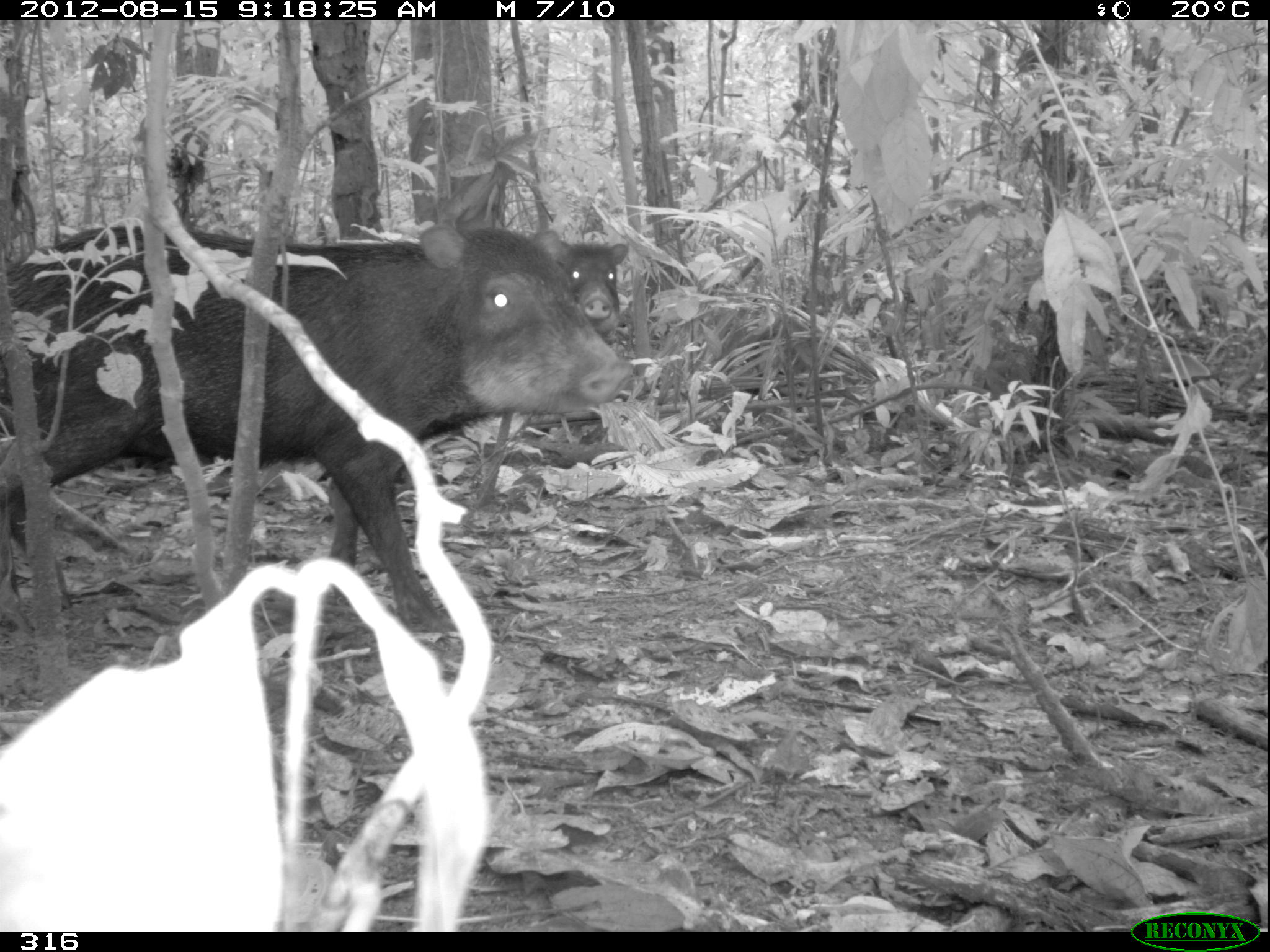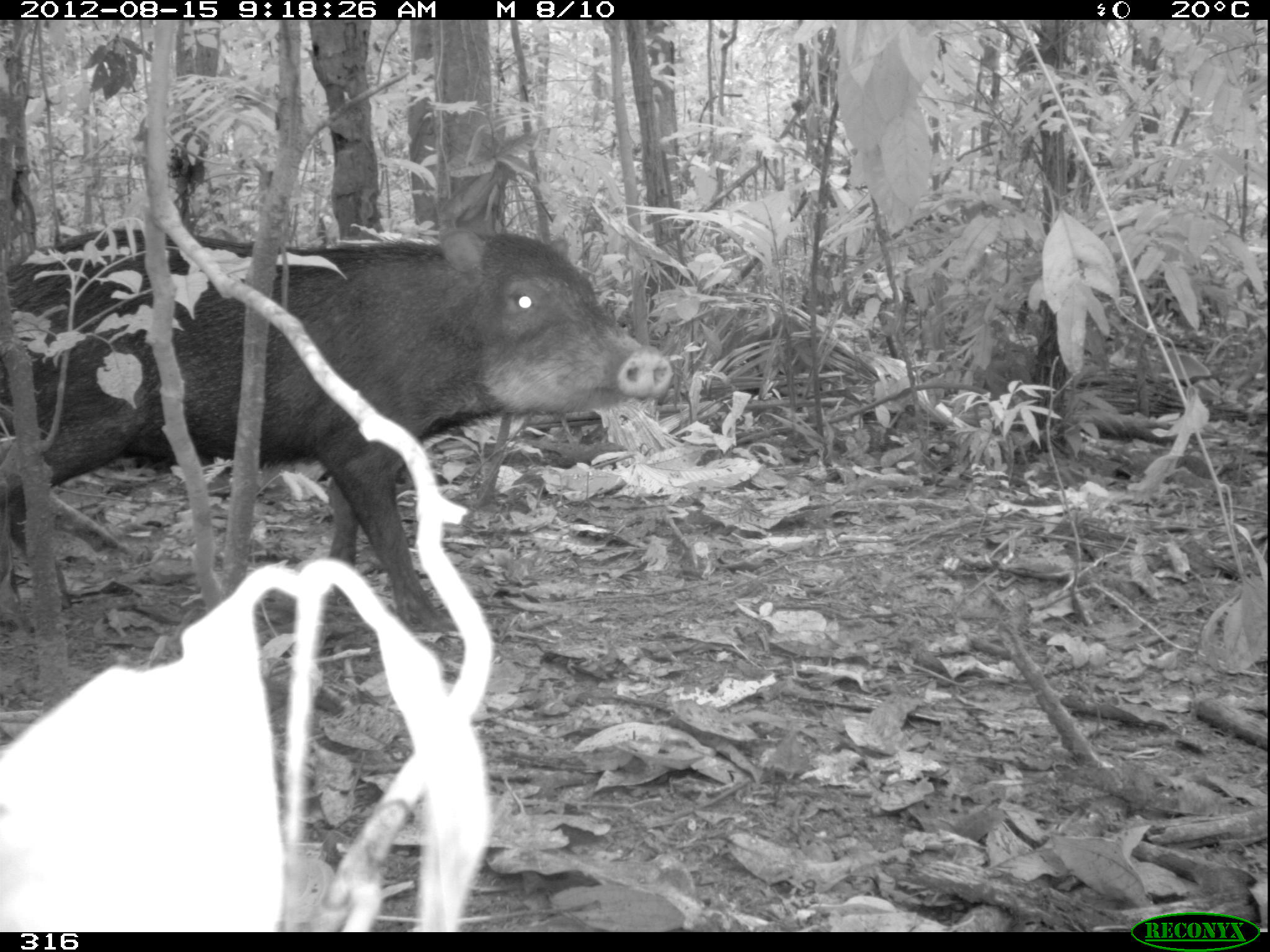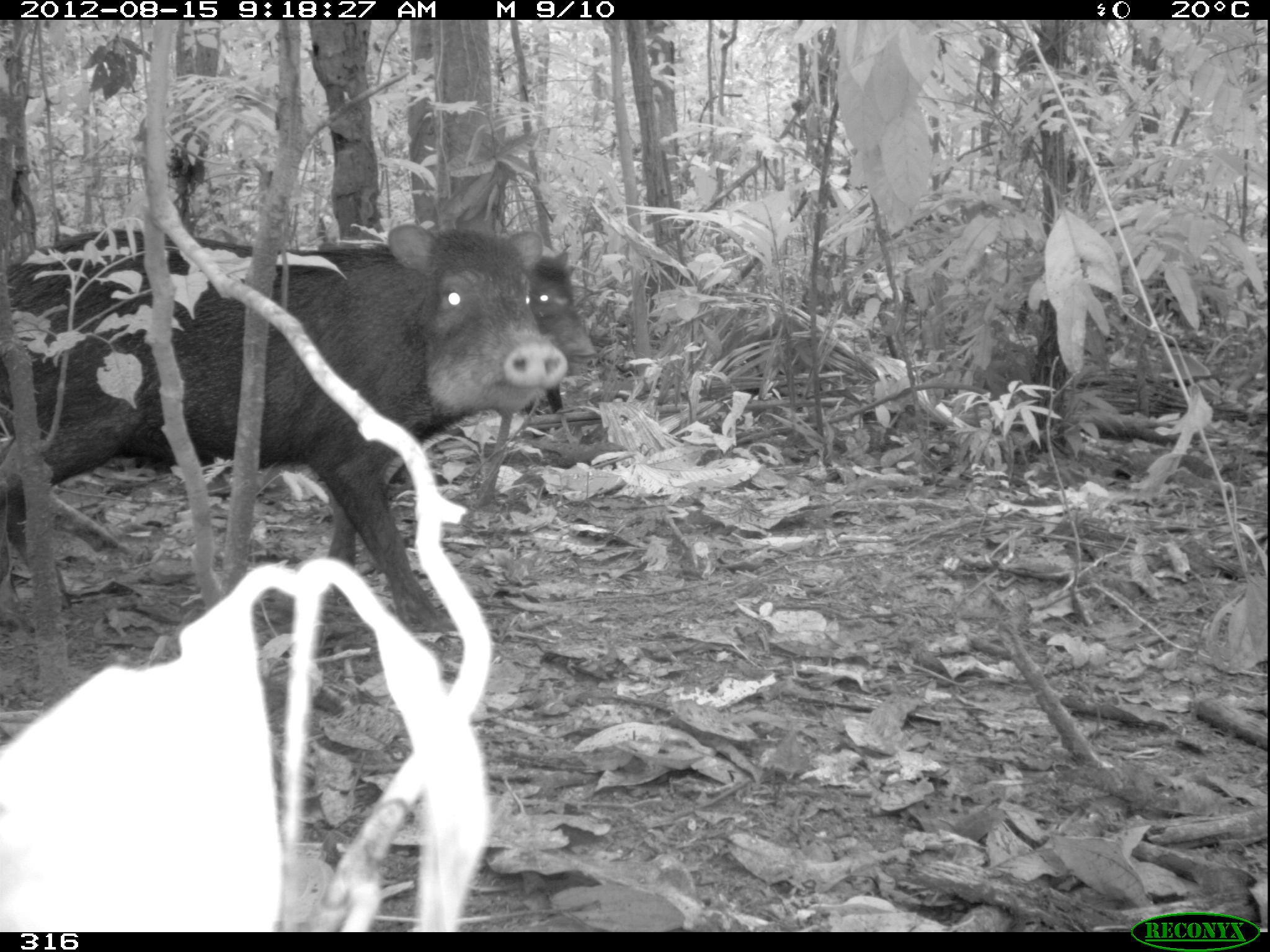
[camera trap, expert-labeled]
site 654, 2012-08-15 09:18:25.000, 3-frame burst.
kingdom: Animalia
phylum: Chordata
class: Mammalia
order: Artiodactyla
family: Tayassuidae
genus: Tayassu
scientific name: Tayassu pecari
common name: white-lipped peccary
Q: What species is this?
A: Tayassu pecari (white-lipped peccary).